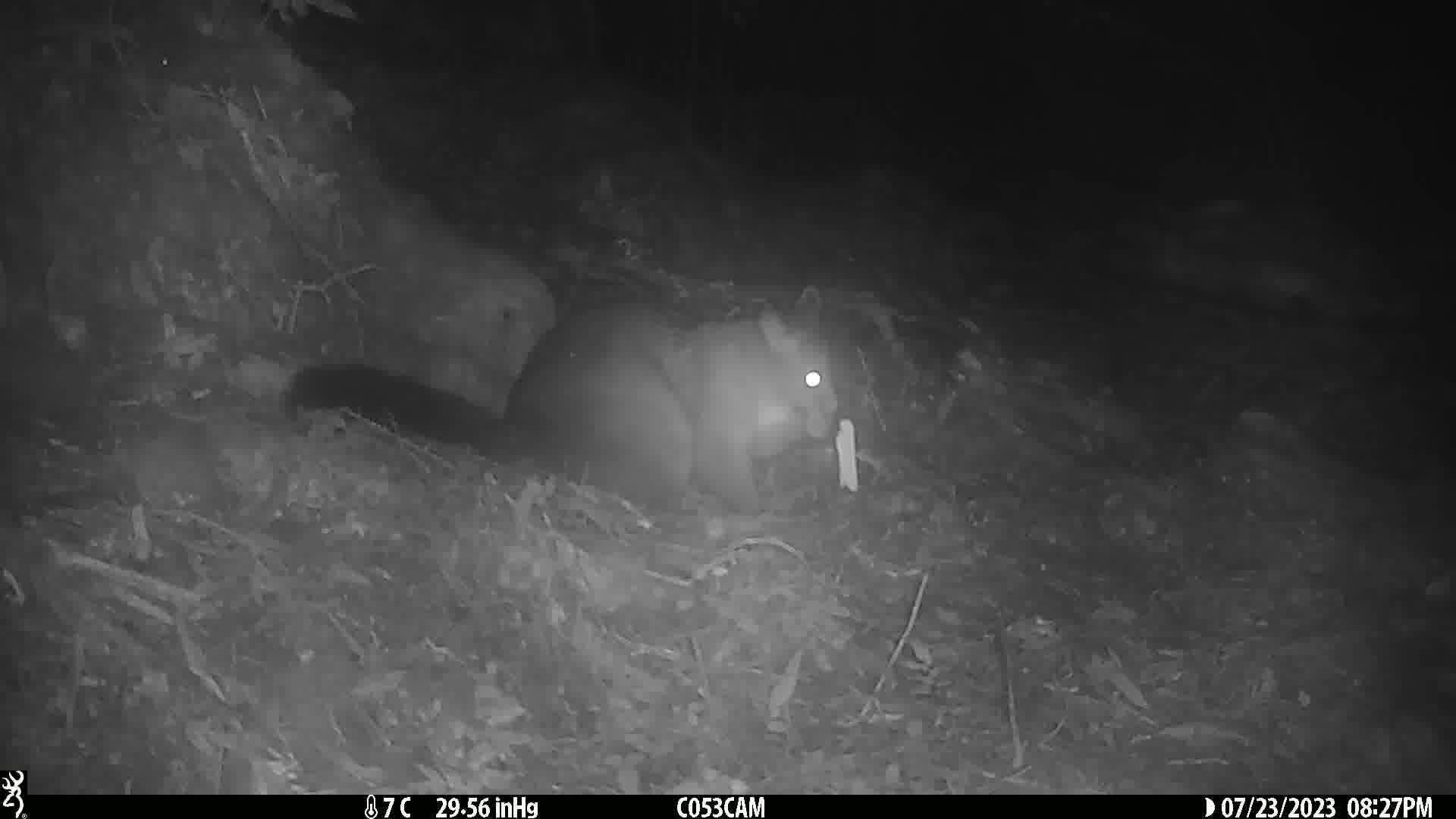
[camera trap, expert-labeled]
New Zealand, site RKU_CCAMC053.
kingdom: Animalia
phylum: Chordata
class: Mammalia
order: Diprotodontia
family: Phalangeridae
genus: Trichosurus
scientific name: Trichosurus vulpecula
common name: common brushtail possum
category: possum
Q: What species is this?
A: Possum (common brushtail possum) (Trichosurus vulpecula).